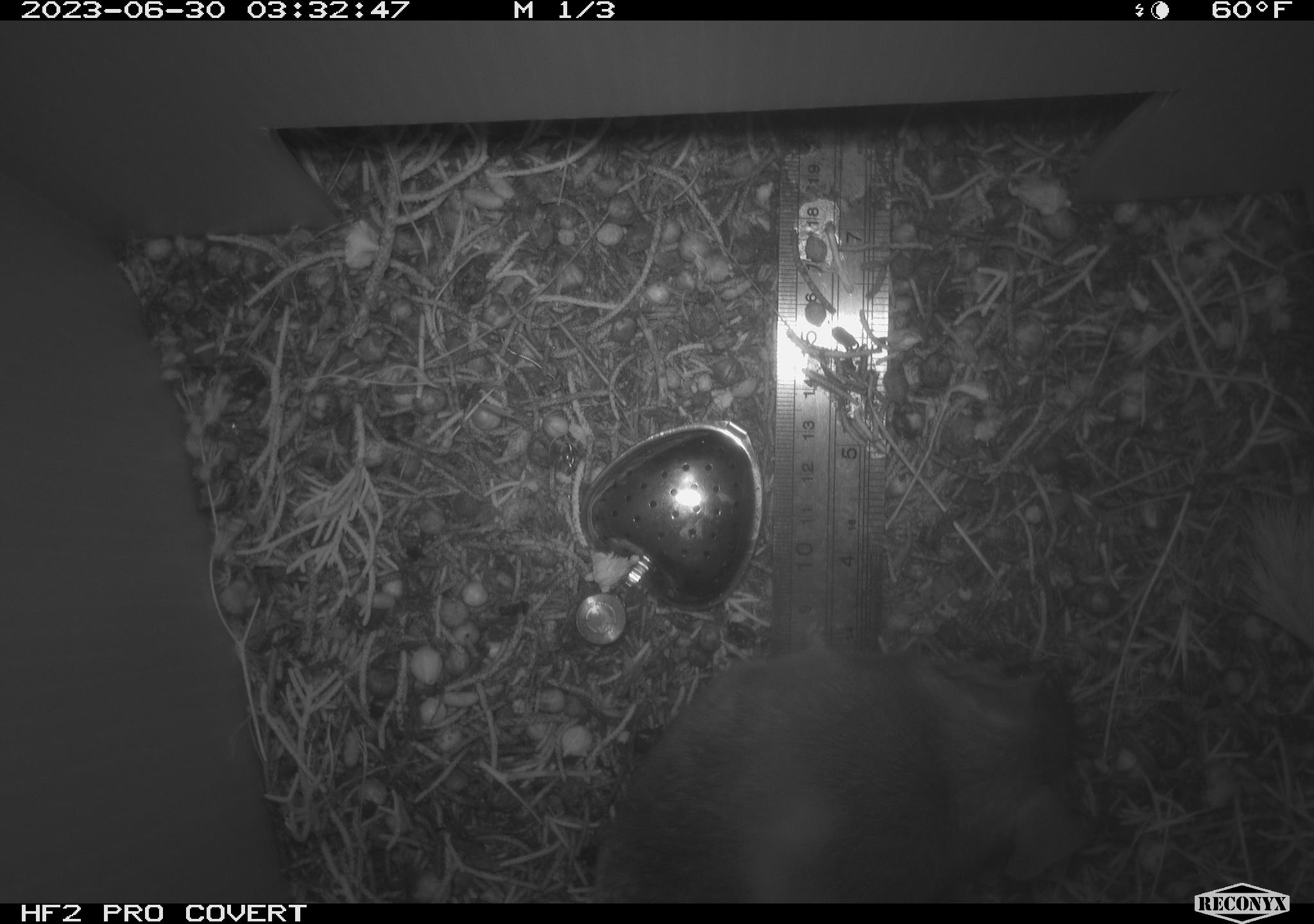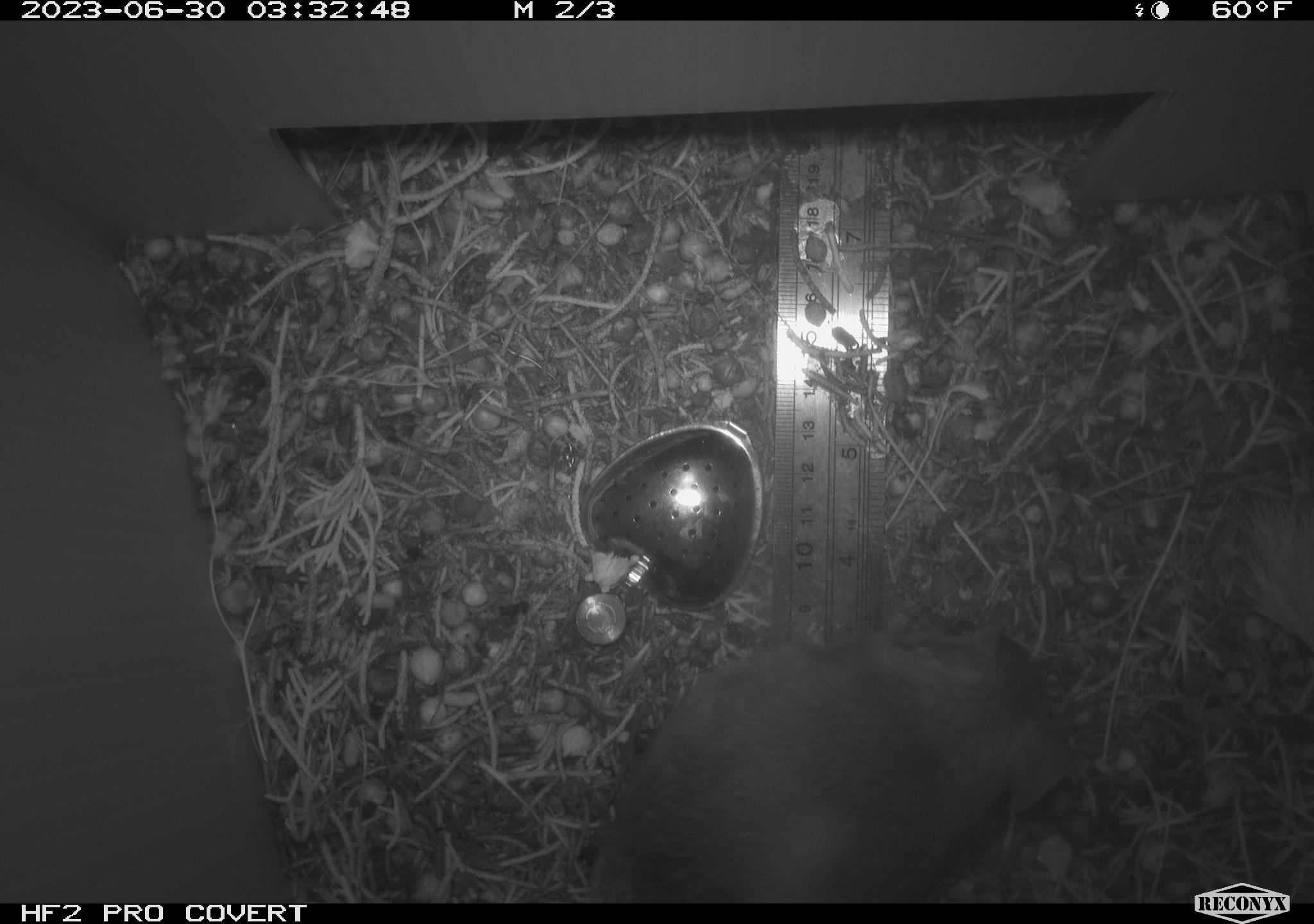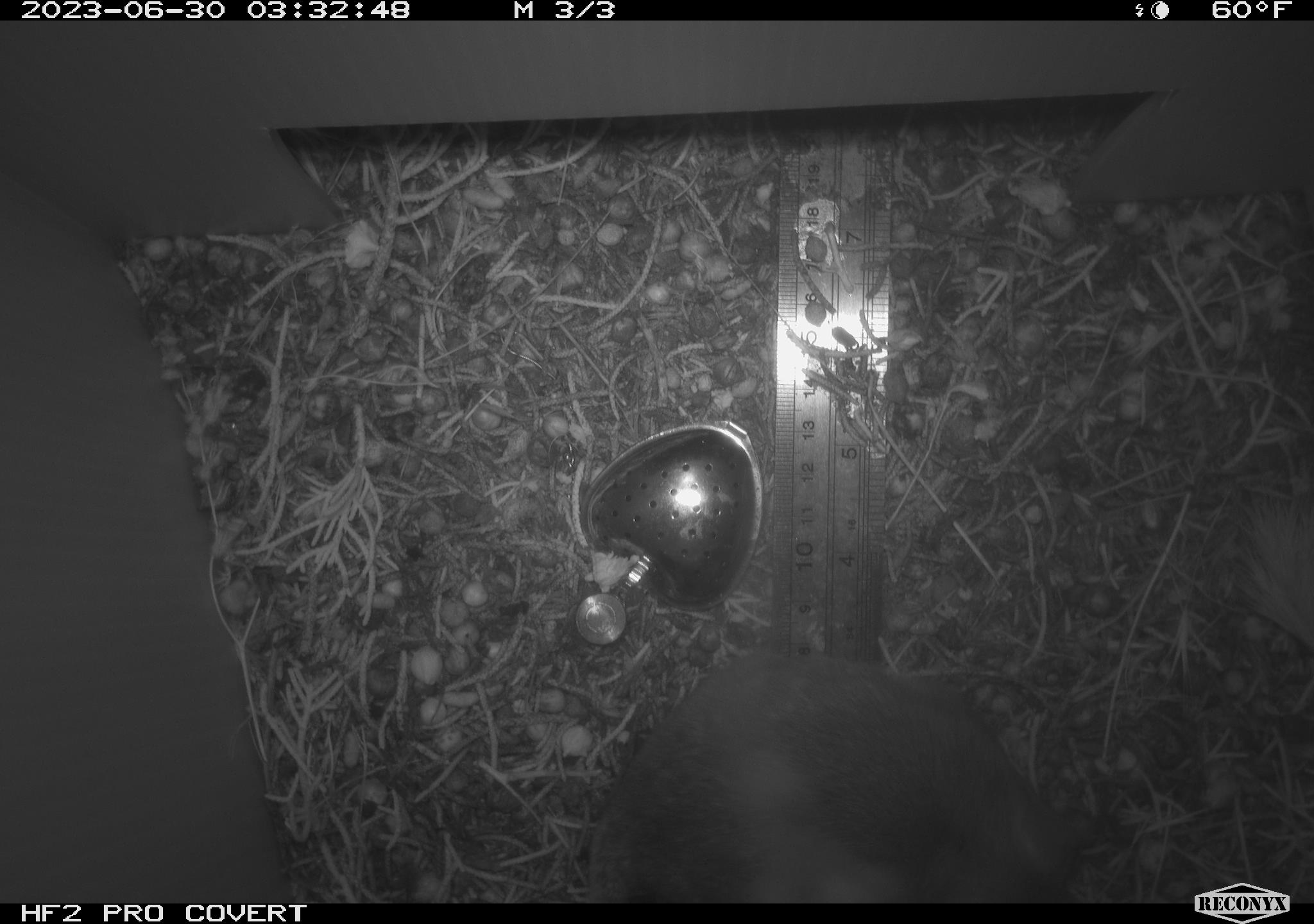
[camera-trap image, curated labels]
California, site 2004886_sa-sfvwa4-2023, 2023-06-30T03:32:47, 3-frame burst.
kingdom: Animalia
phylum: Chordata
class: Mammalia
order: Rodentia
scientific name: Rodentia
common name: rodent